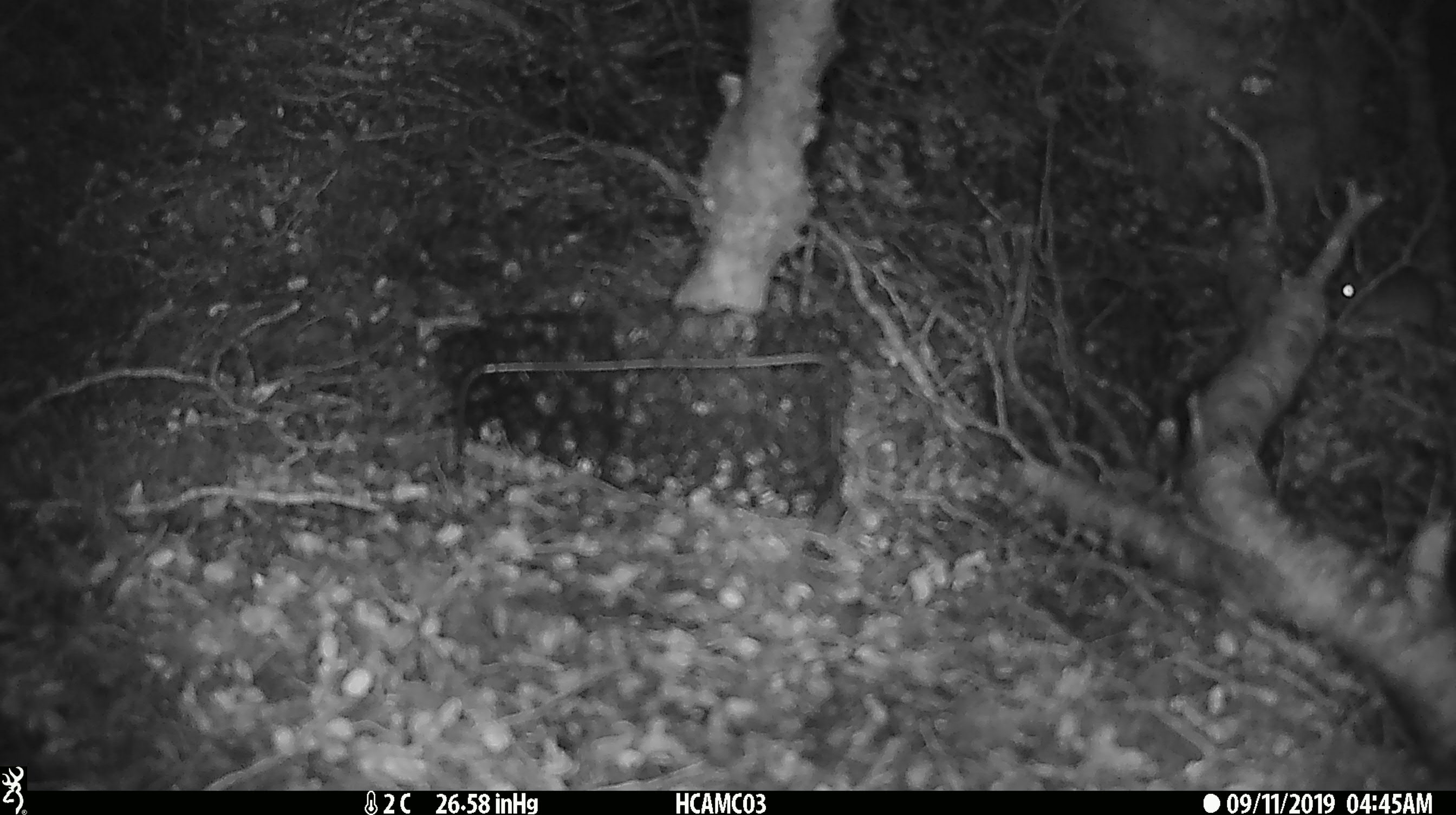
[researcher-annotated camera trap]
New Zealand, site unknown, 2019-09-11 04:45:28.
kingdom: Animalia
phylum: Chordata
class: Mammalia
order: Rodentia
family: Muridae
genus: Mus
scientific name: Mus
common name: mouse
Mouse (Mus).